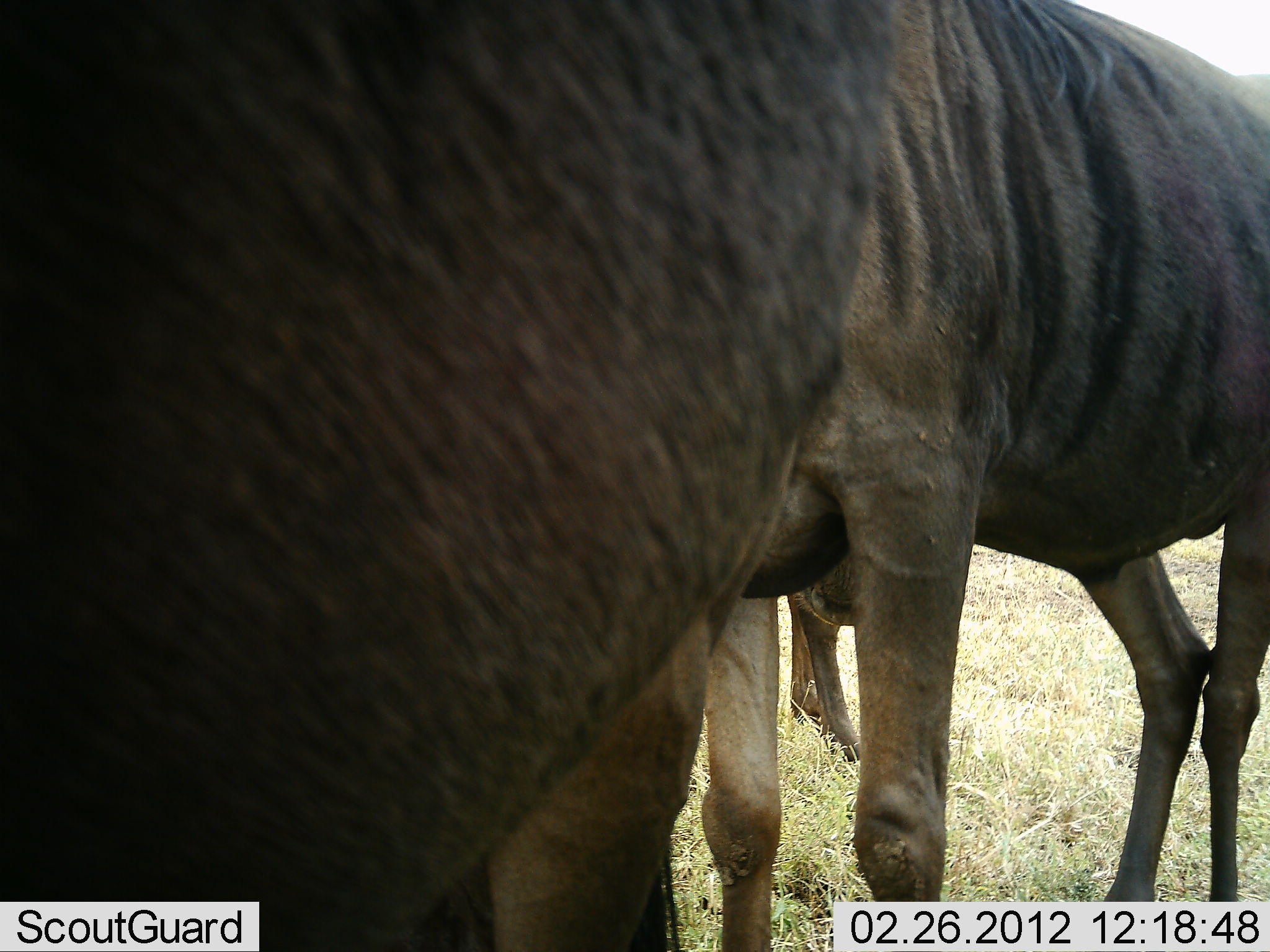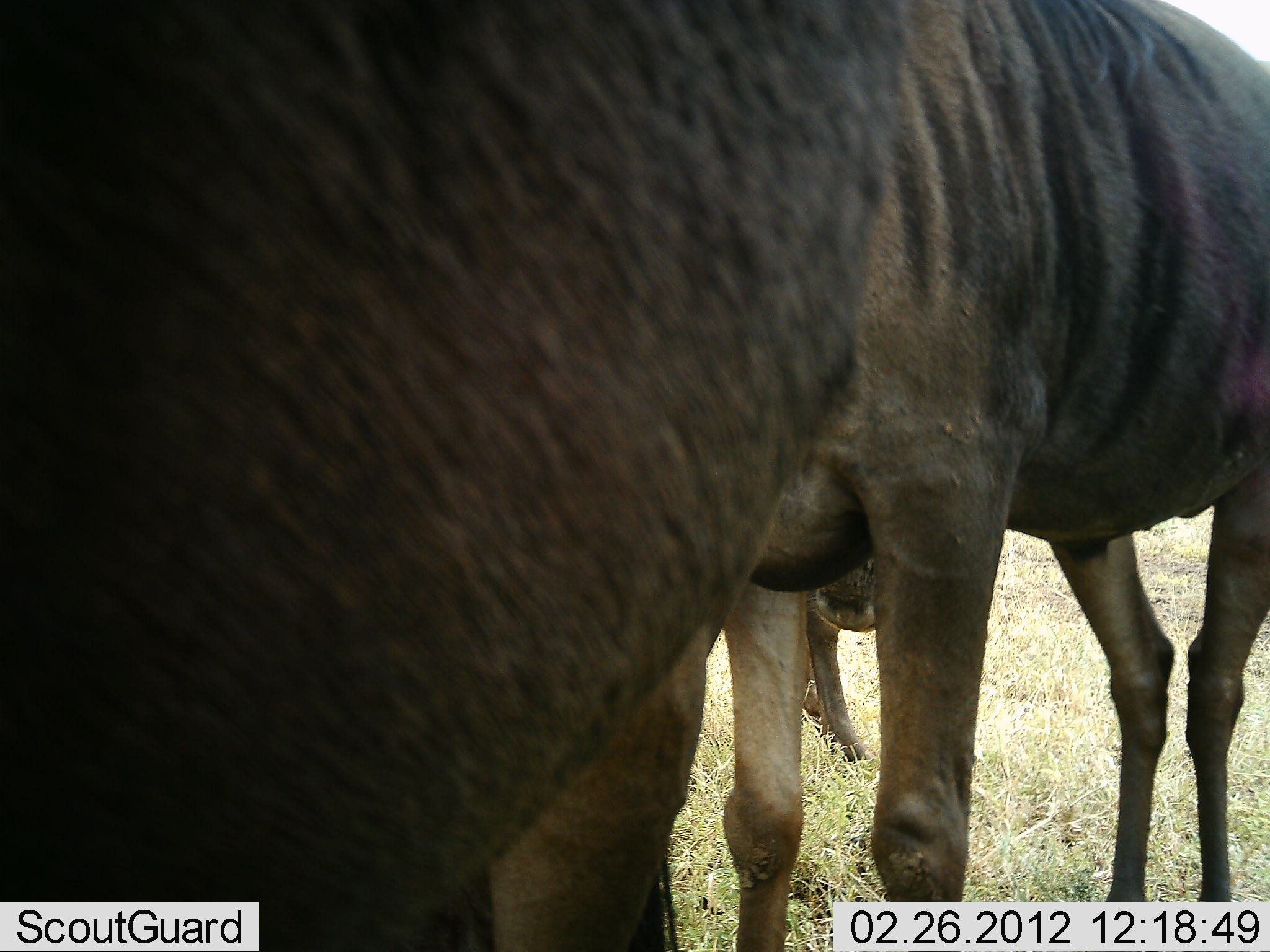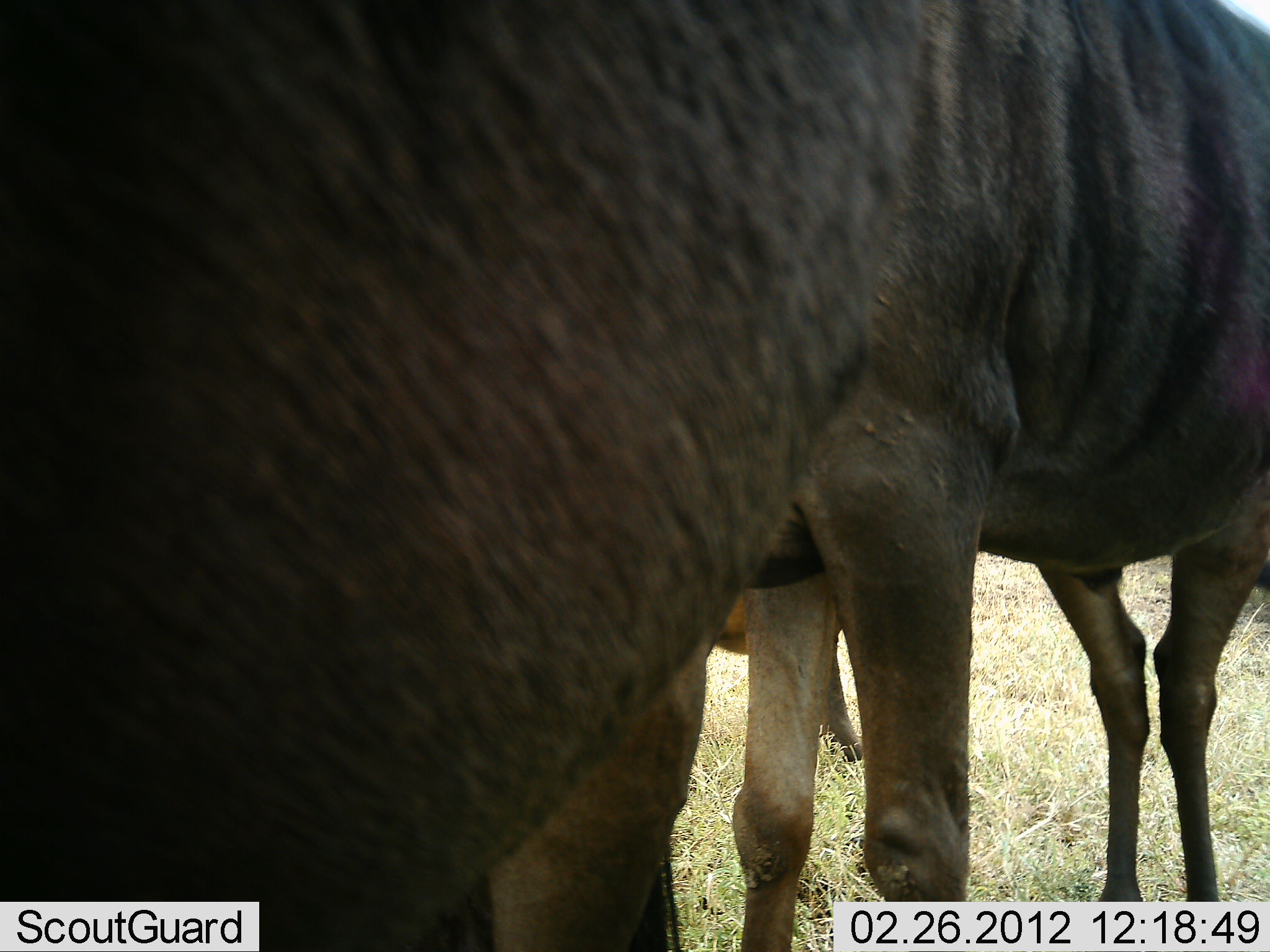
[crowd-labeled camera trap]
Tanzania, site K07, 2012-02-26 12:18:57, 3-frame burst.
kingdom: Animalia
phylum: Chordata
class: Mammalia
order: Artiodactyla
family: Bovidae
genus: Connochaetes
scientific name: Connochaetes taurinus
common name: blue wildebeest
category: wildebeest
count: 3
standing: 93%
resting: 0%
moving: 0%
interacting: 3%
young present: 0%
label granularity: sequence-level